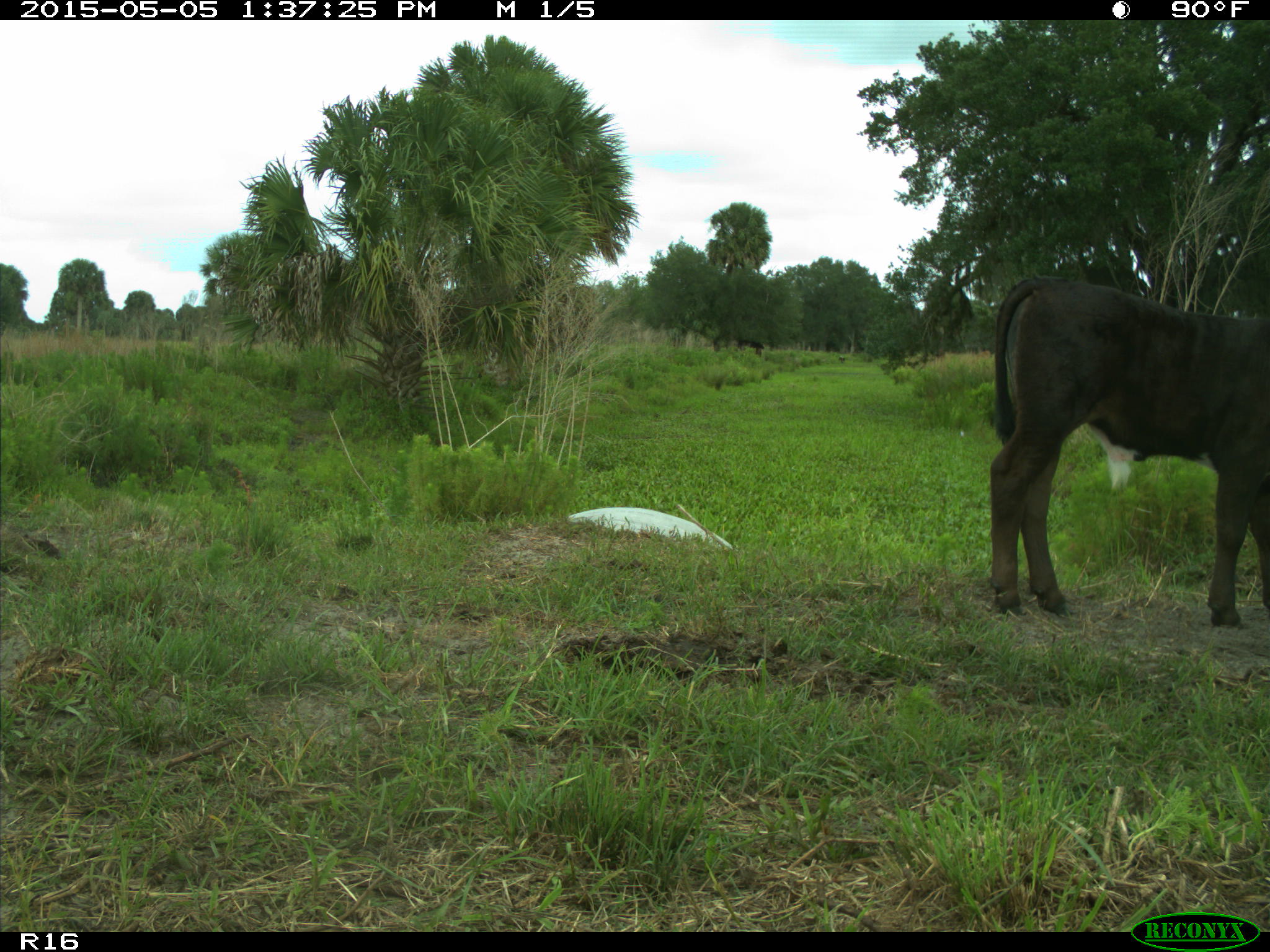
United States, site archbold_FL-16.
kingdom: Animalia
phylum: Chordata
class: Mammalia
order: Artiodactyla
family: Bovidae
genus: Bos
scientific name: Bos taurus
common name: domestic cow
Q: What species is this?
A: Bos taurus (domestic cow).